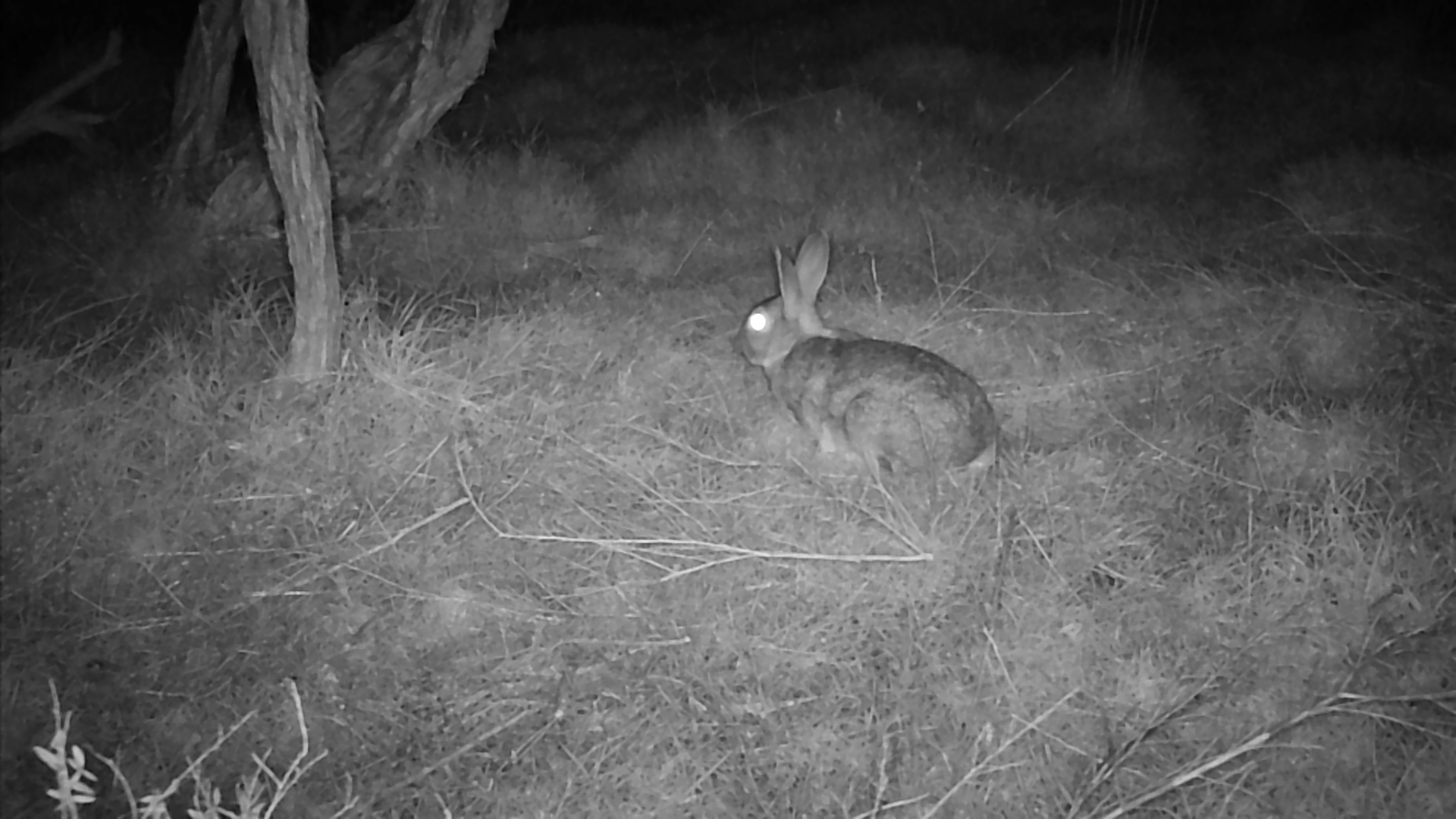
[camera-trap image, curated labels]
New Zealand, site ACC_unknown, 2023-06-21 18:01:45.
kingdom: Animalia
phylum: Chordata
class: Mammalia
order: Lagomorpha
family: Leporidae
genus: Oryctolagus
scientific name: Oryctolagus cuniculus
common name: european rabbit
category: rabbit